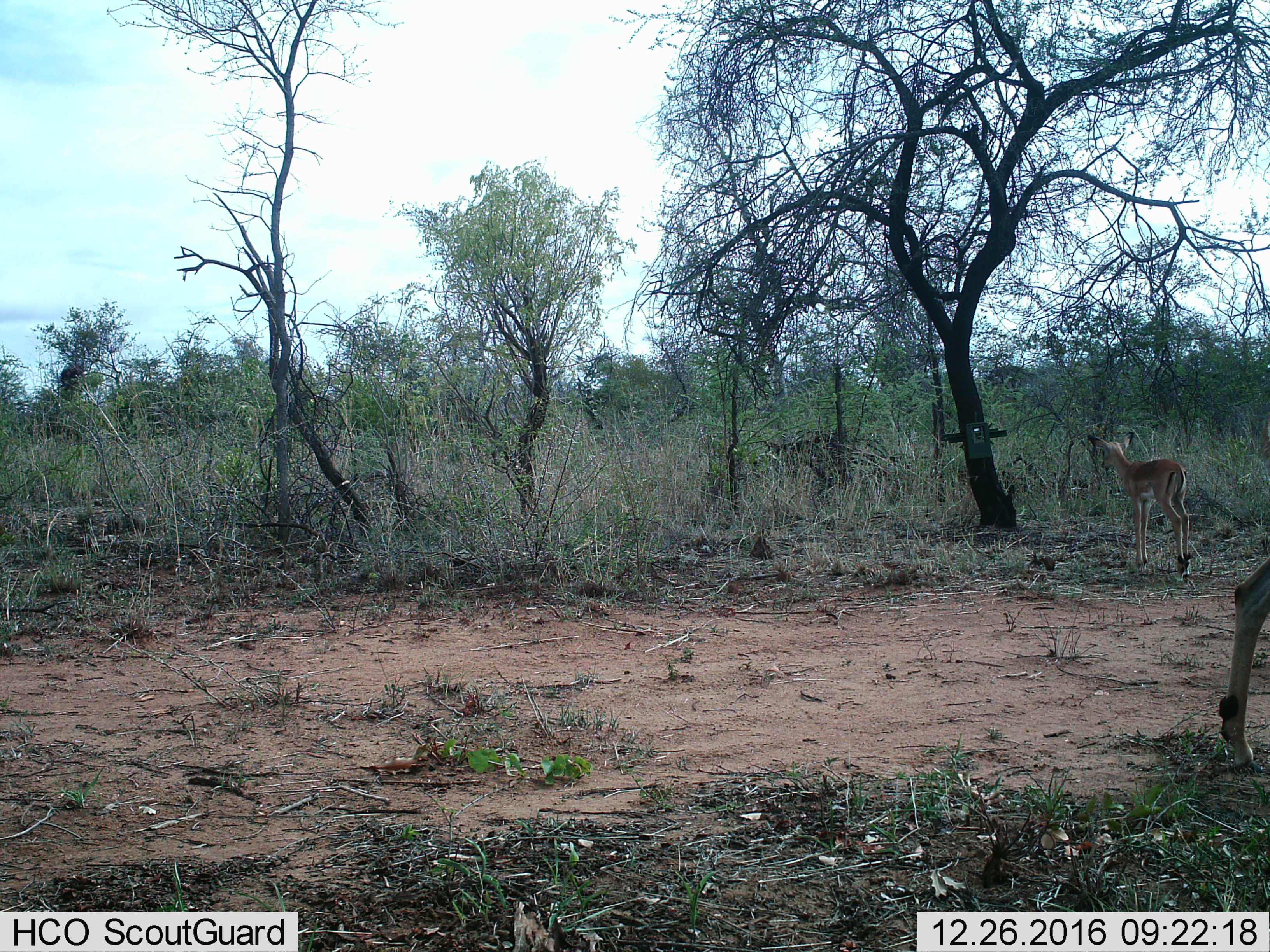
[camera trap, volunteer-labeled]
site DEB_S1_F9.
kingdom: Animalia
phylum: Chordata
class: Mammalia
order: Artiodactyla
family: Bovidae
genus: Aepyceros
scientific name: Aepyceros melampus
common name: impala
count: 2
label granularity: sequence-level